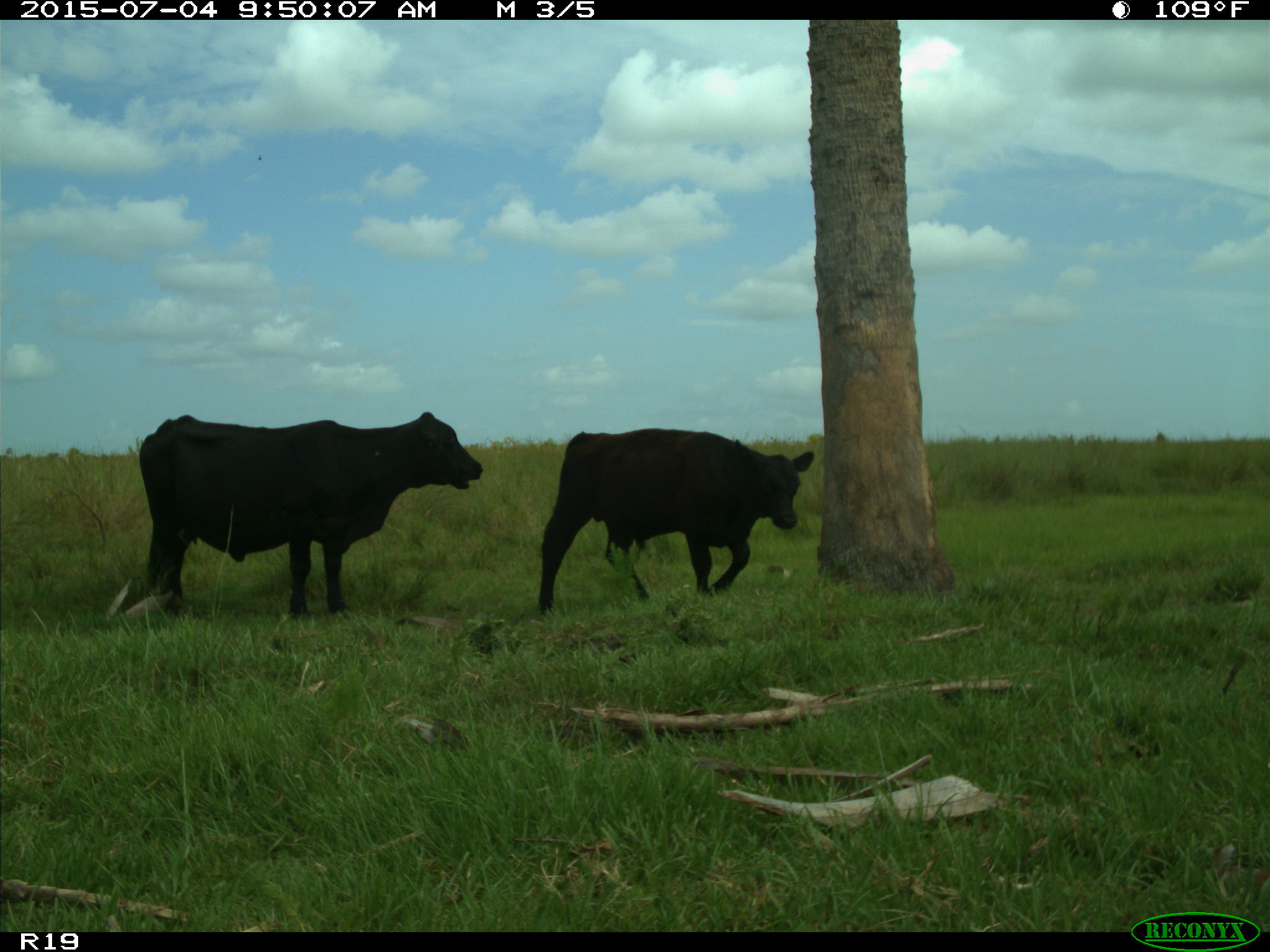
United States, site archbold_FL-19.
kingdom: Animalia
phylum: Chordata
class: Mammalia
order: Artiodactyla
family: Bovidae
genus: Bos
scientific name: Bos taurus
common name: domestic cow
Bos taurus (domestic cow).